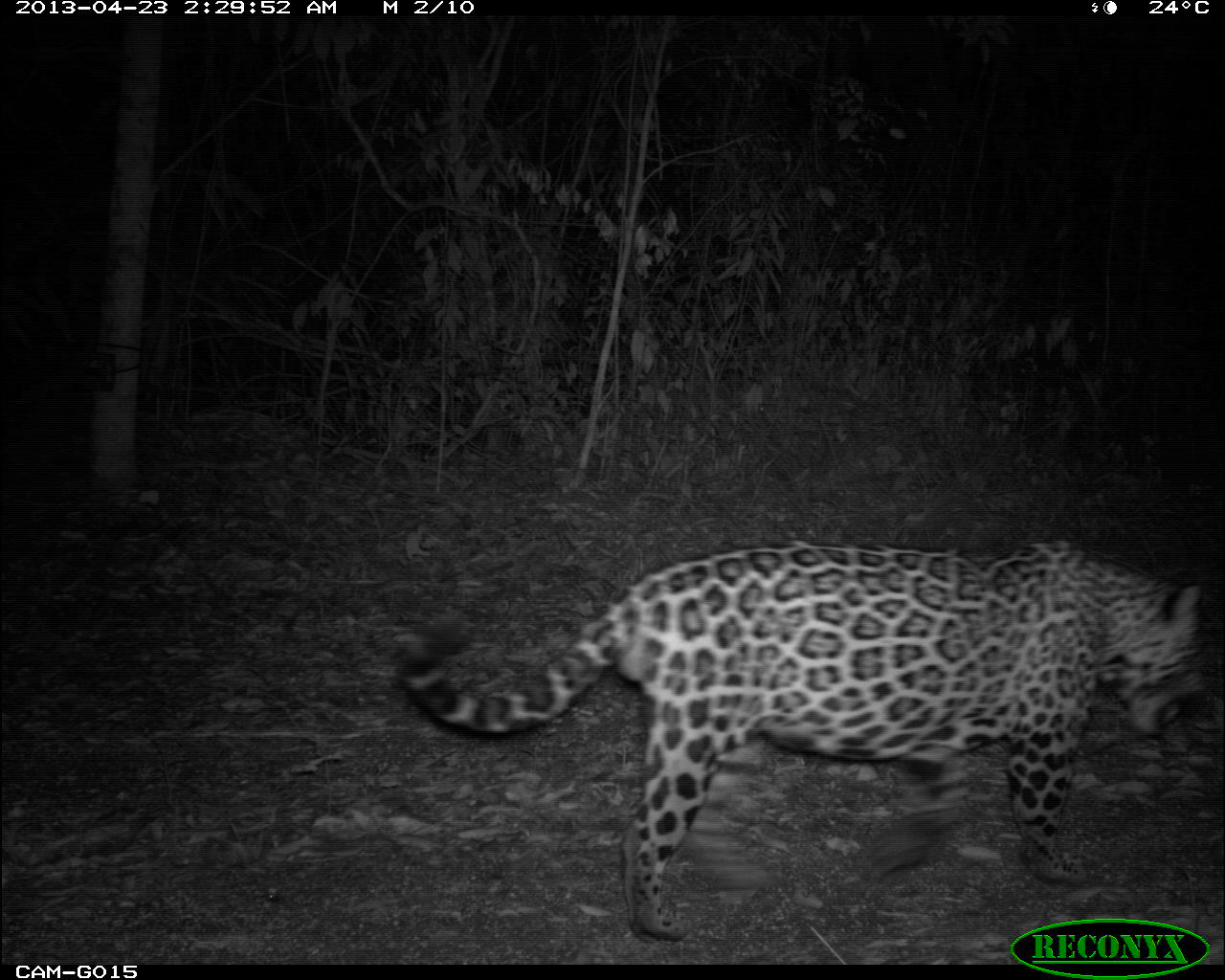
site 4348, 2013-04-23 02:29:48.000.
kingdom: Animalia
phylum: Chordata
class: Mammalia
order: Carnivora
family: Felidae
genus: Panthera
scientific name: Panthera onca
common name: jaguar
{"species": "Panthera onca (jaguar)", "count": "1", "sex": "male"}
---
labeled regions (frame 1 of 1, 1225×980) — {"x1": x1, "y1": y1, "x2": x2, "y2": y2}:
panthera onca: {"x1": 394, "y1": 538, "x2": 1208, "y2": 945}